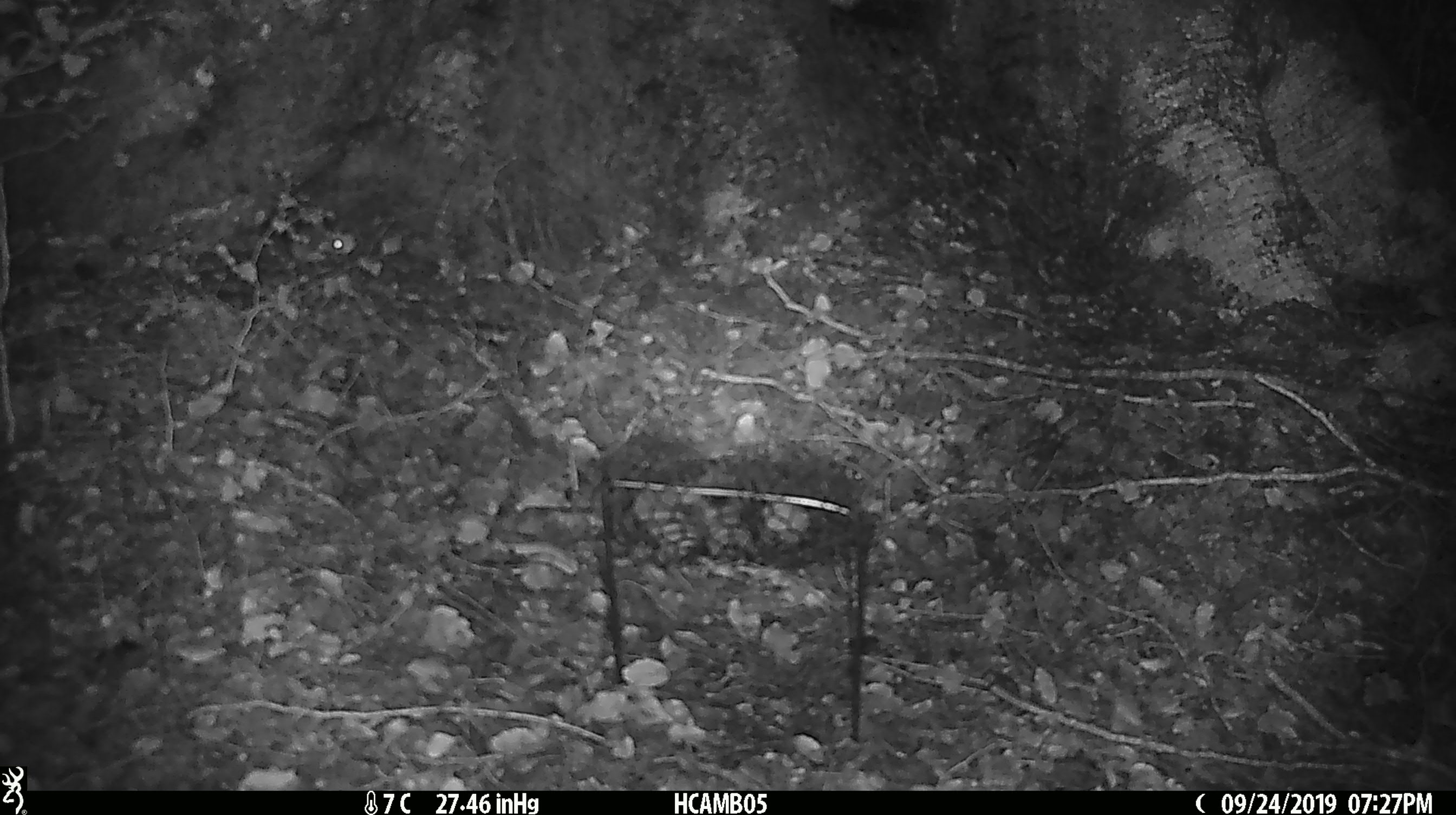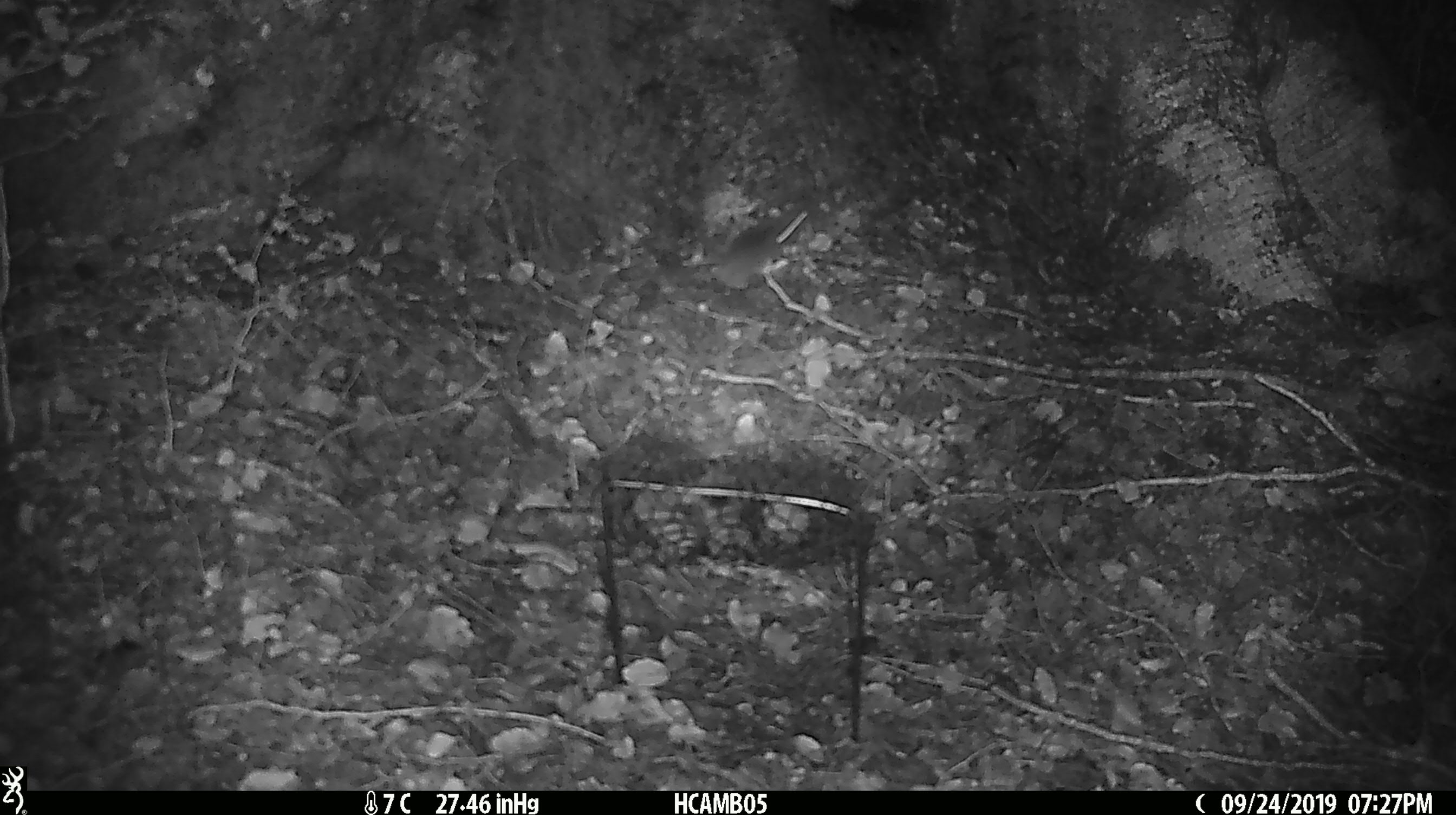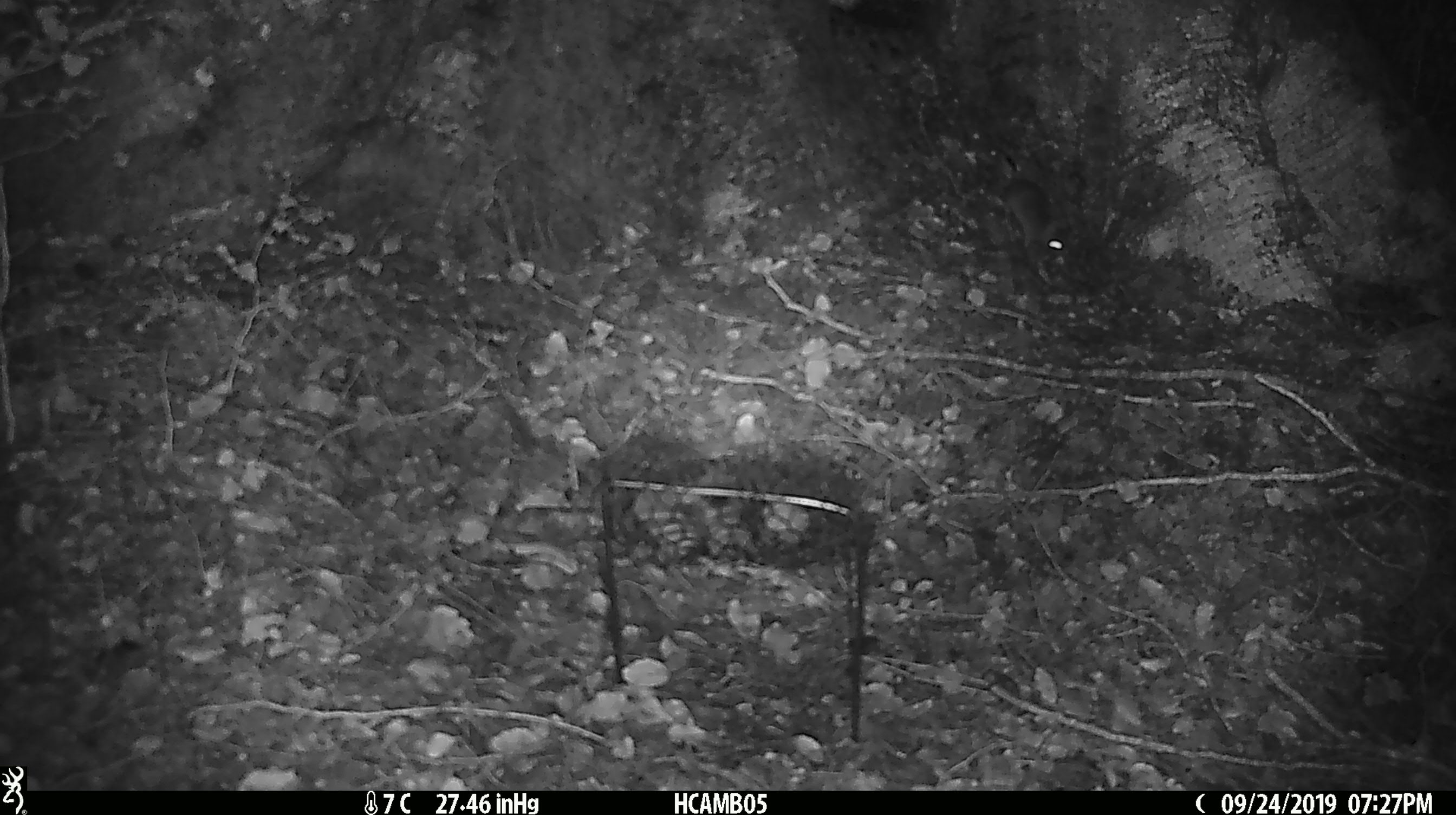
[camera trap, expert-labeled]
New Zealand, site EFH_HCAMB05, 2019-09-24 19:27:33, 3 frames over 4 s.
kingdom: Animalia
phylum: Chordata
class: Mammalia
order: Rodentia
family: Muridae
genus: Mus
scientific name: Mus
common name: mouse